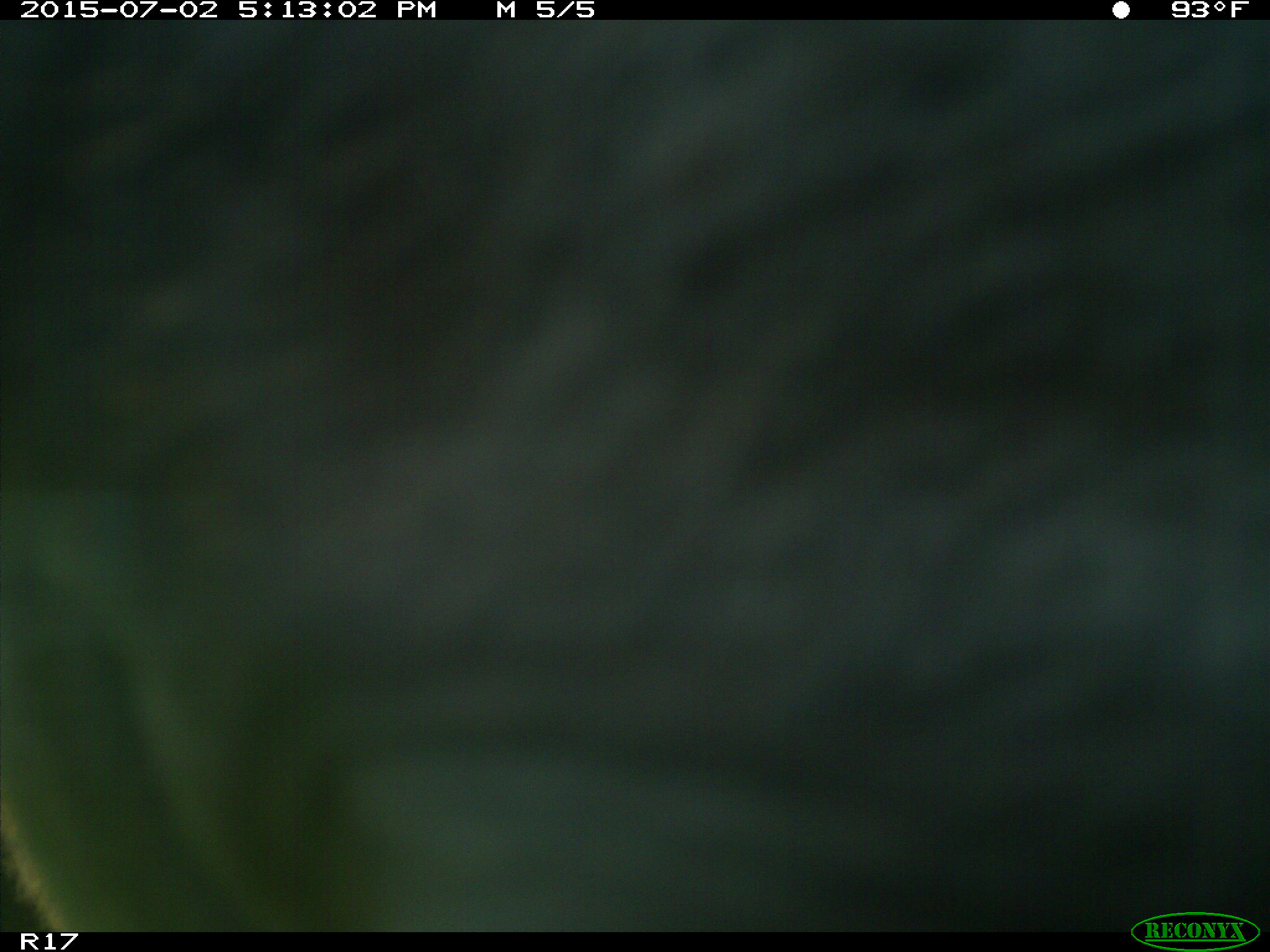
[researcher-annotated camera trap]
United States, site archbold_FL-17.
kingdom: Animalia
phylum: Chordata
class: Mammalia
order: Artiodactyla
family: Bovidae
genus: Bos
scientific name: Bos taurus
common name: domestic cow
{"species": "Bos taurus (domestic cow)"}